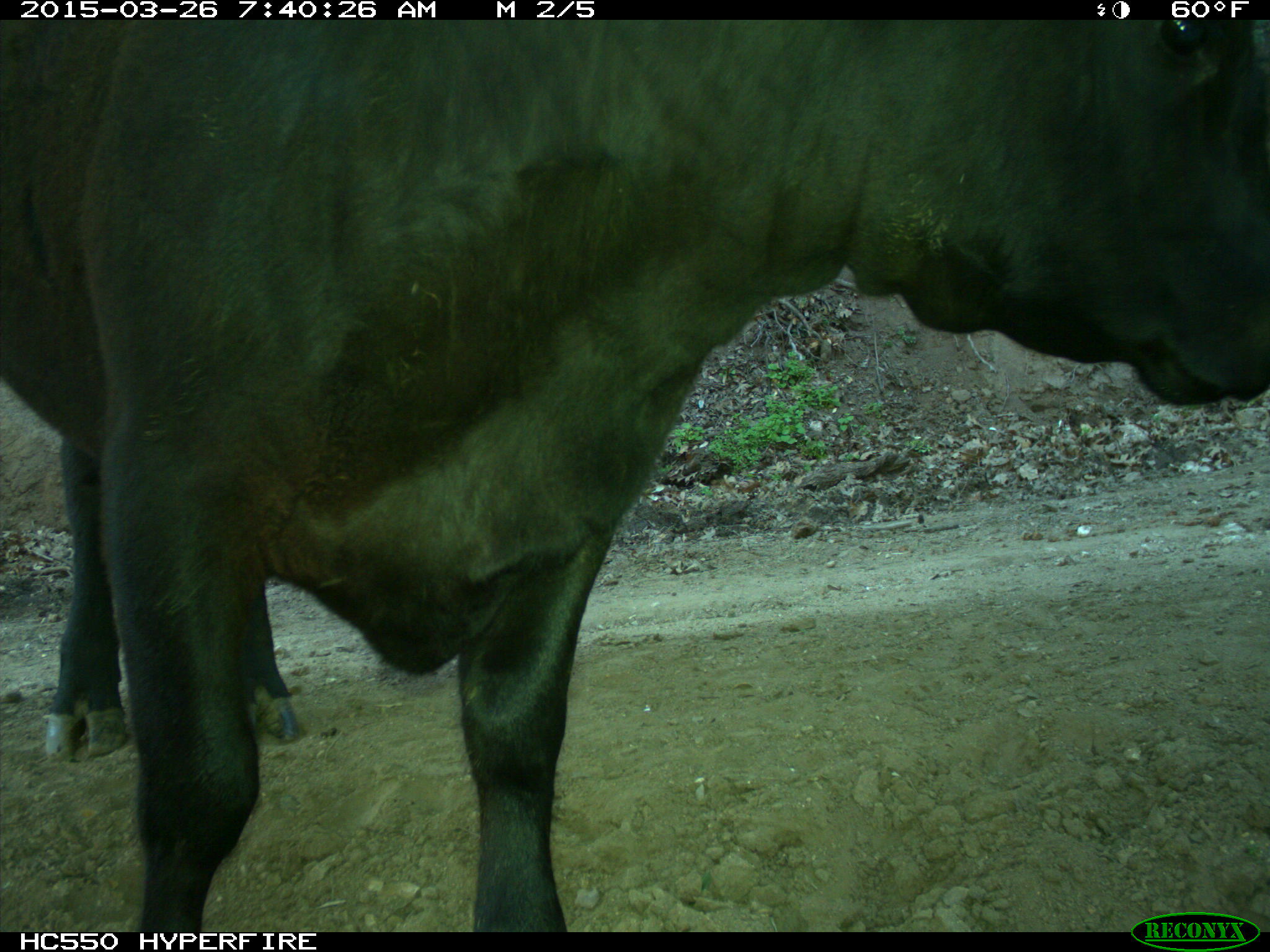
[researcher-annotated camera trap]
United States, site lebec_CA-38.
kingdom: Animalia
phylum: Chordata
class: Mammalia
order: Artiodactyla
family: Bovidae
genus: Bos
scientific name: Bos taurus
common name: domestic cow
Bos taurus (domestic cow).